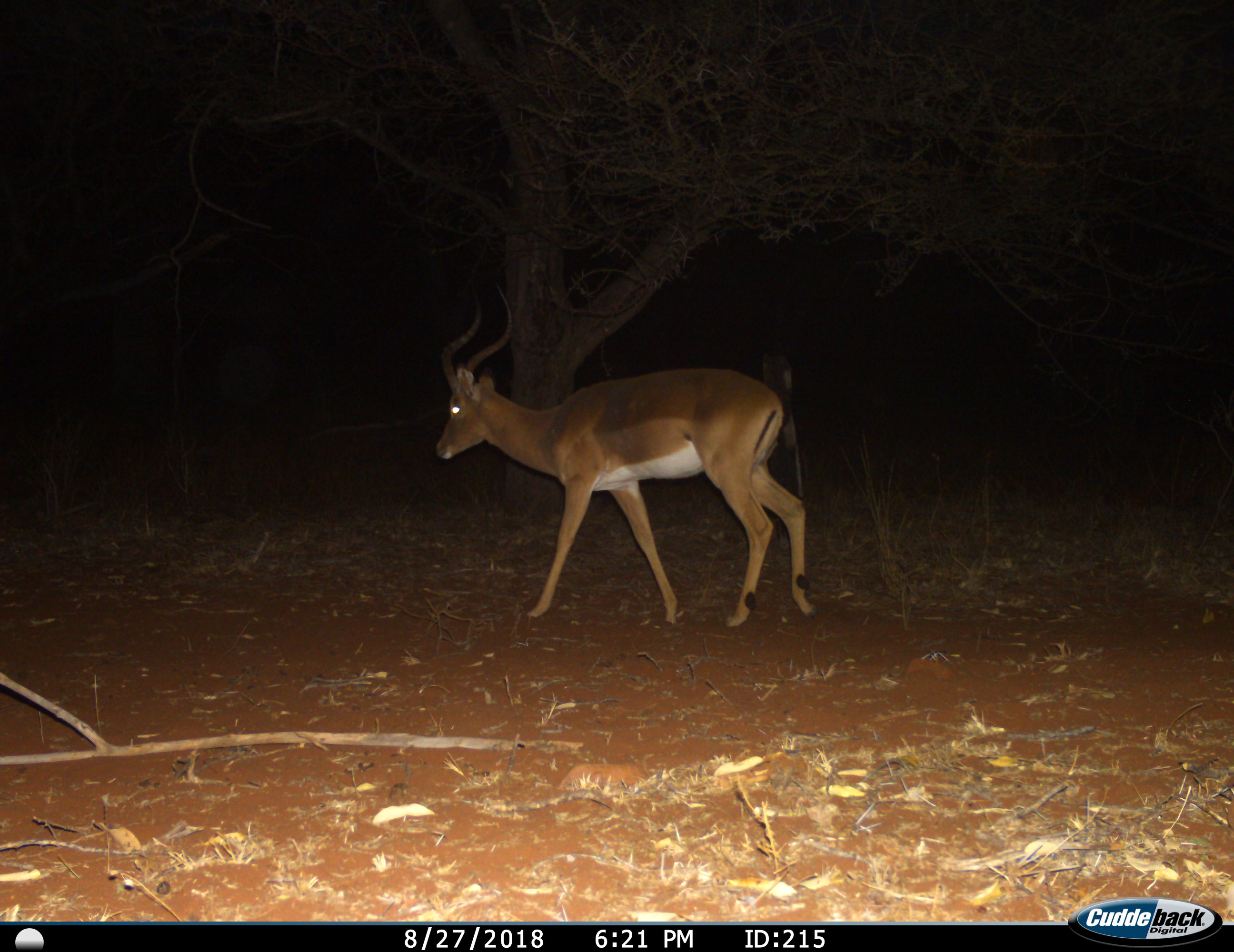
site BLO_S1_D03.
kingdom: Animalia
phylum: Chordata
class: Mammalia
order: Artiodactyla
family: Bovidae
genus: Aepyceros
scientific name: Aepyceros melampus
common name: impala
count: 1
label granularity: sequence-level